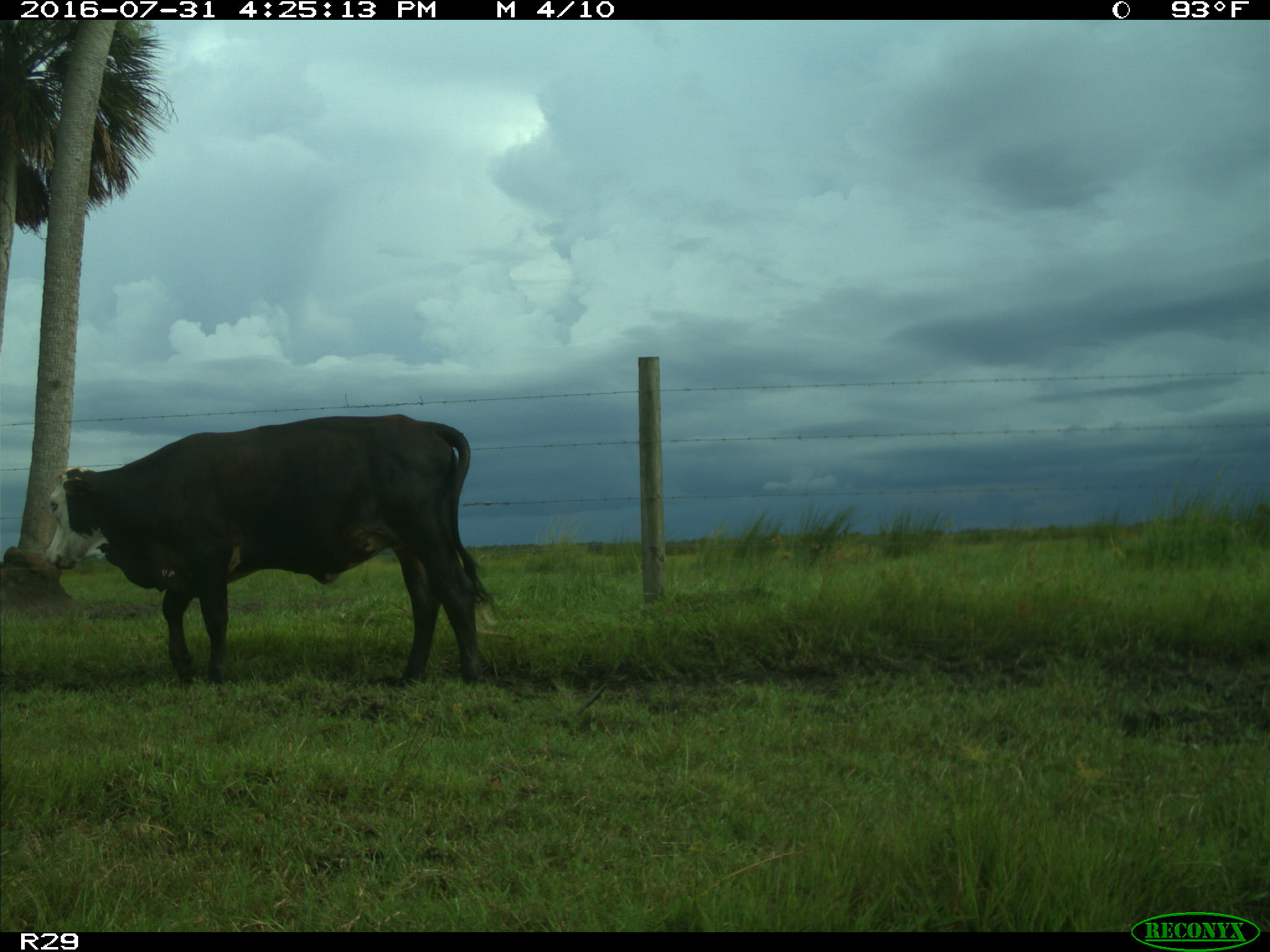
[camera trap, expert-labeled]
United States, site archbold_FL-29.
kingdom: Animalia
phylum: Chordata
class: Mammalia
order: Artiodactyla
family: Bovidae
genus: Bos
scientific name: Bos taurus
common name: domestic cow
Bos taurus (domestic cow).